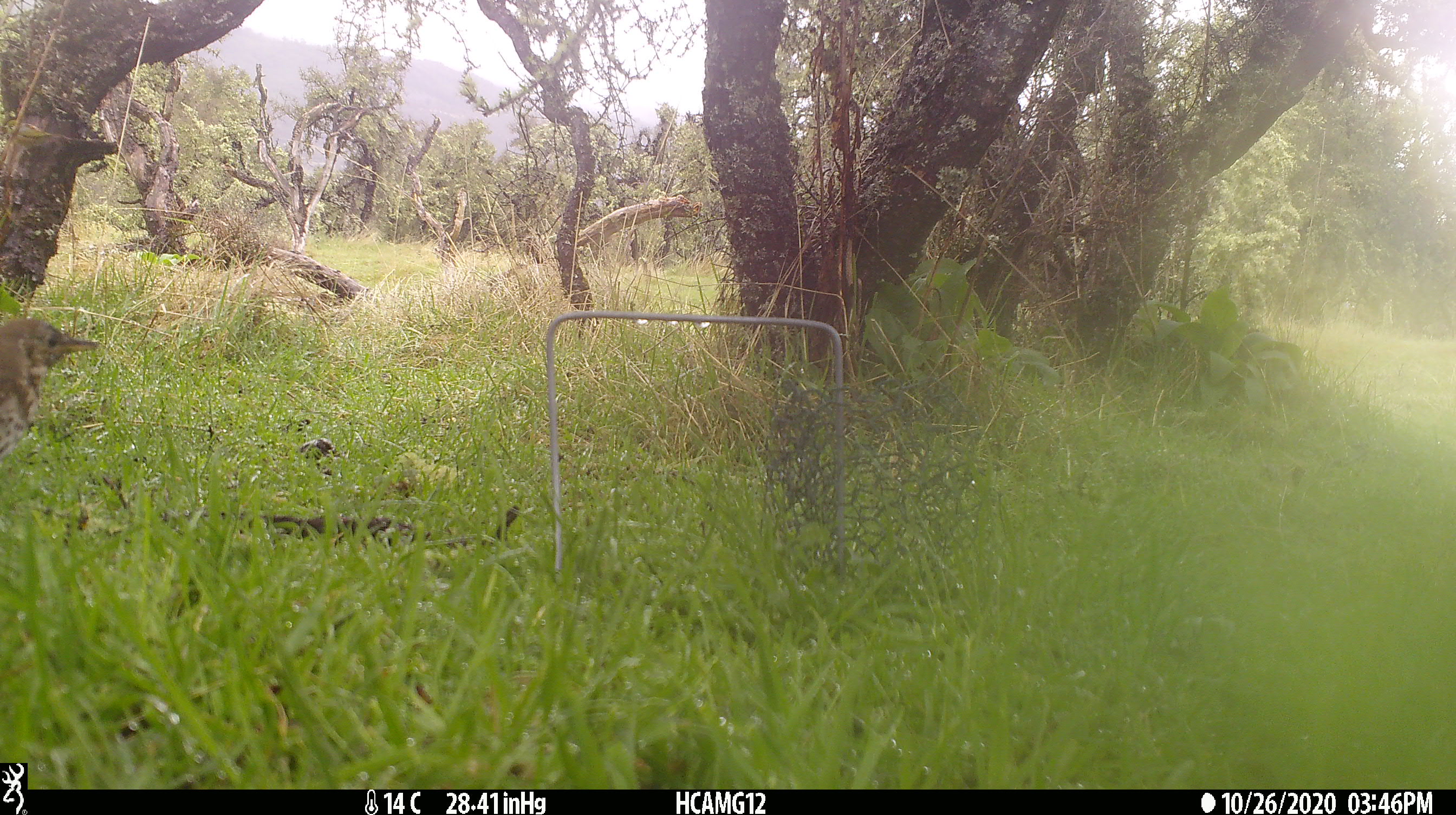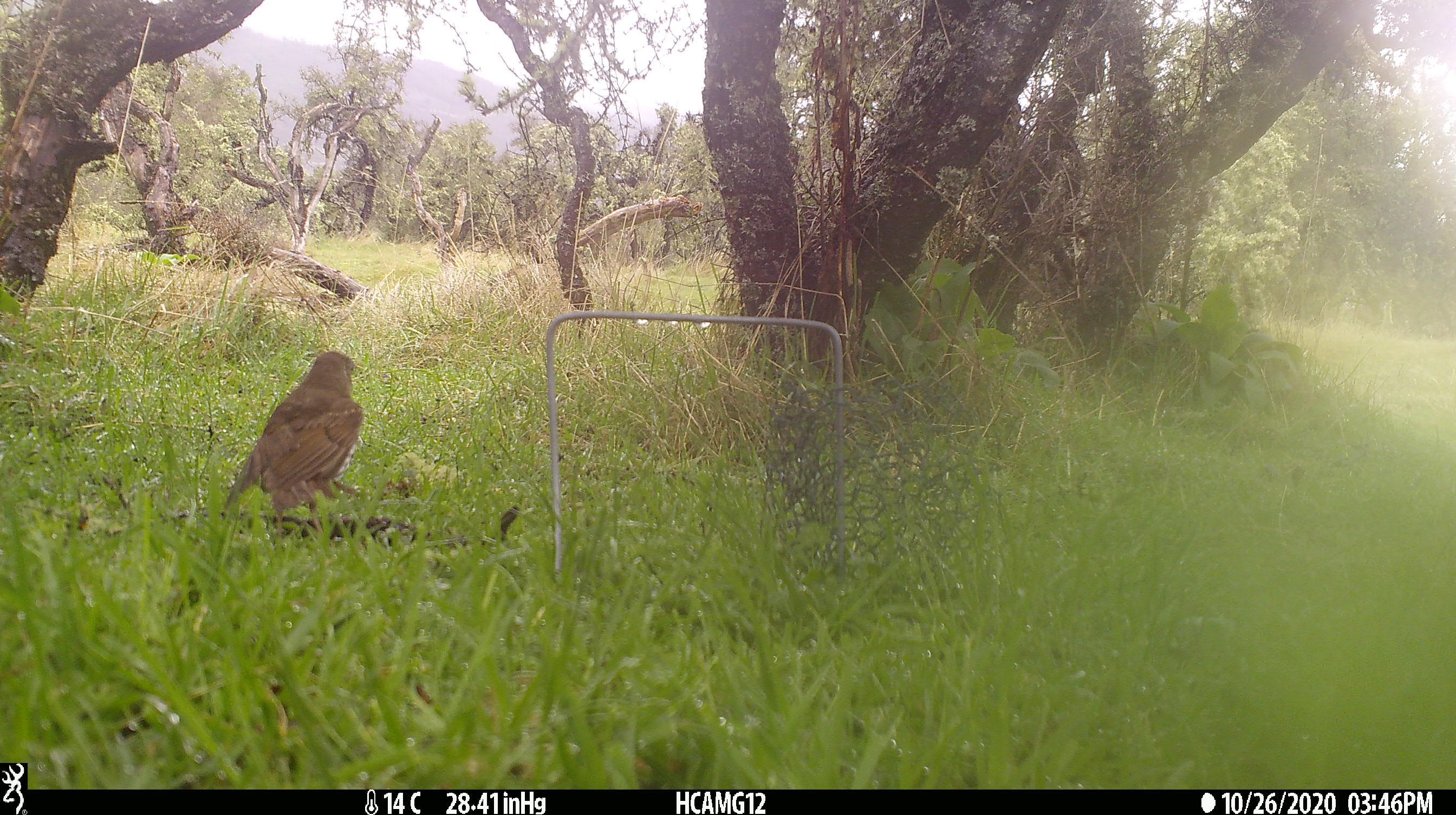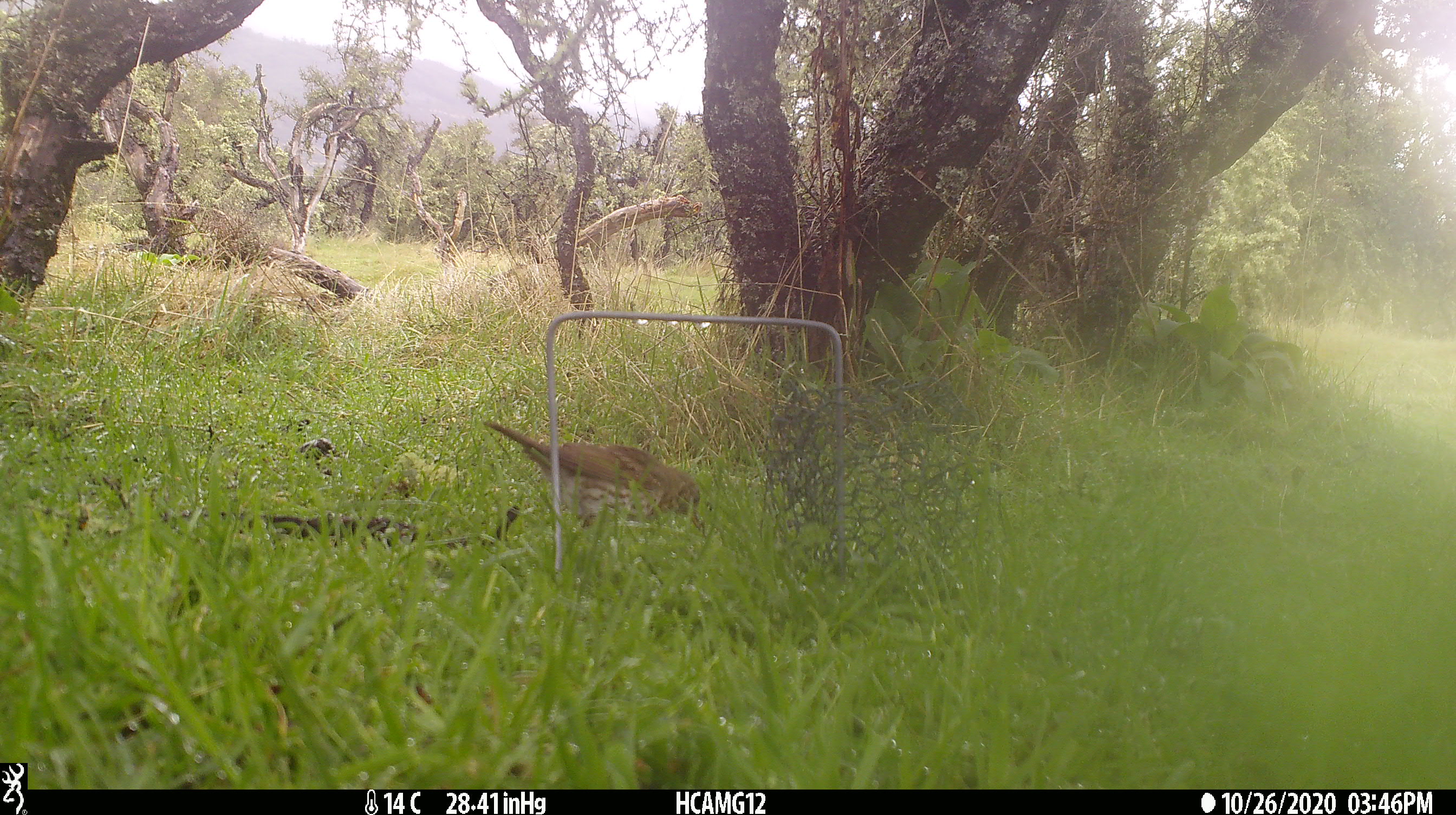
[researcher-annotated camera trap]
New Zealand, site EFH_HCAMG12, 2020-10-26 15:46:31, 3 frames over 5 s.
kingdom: Animalia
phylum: Chordata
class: Aves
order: Passeriformes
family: Turdidae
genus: Turdus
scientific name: Turdus philomelos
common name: song thrush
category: thrush